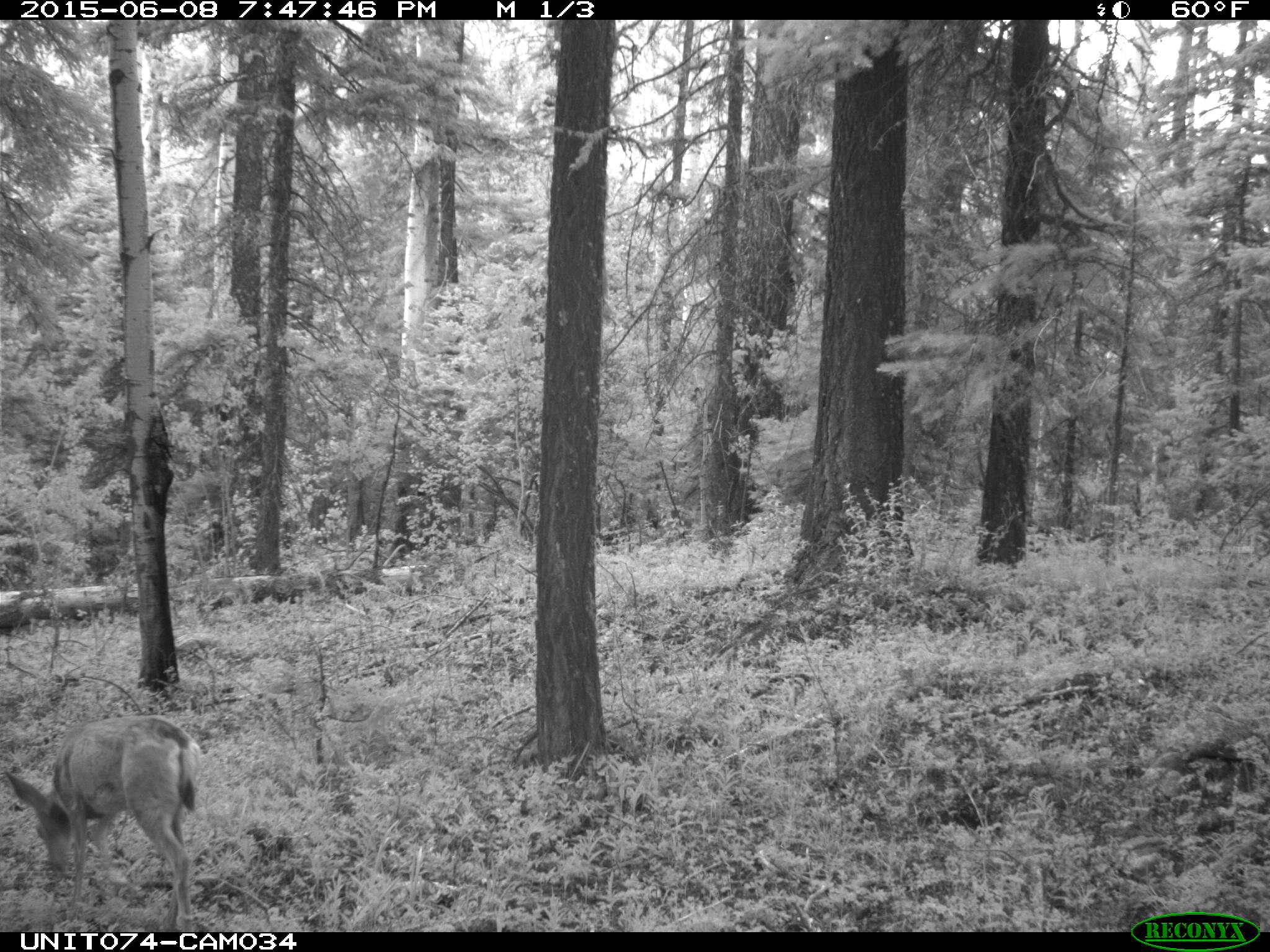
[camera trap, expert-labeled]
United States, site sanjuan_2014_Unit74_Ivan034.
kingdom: Animalia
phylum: Chordata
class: Mammalia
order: Artiodactyla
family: Cervidae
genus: Odocoileus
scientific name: Odocoileus hemionus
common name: mule deer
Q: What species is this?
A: Odocoileus hemionus (mule deer).